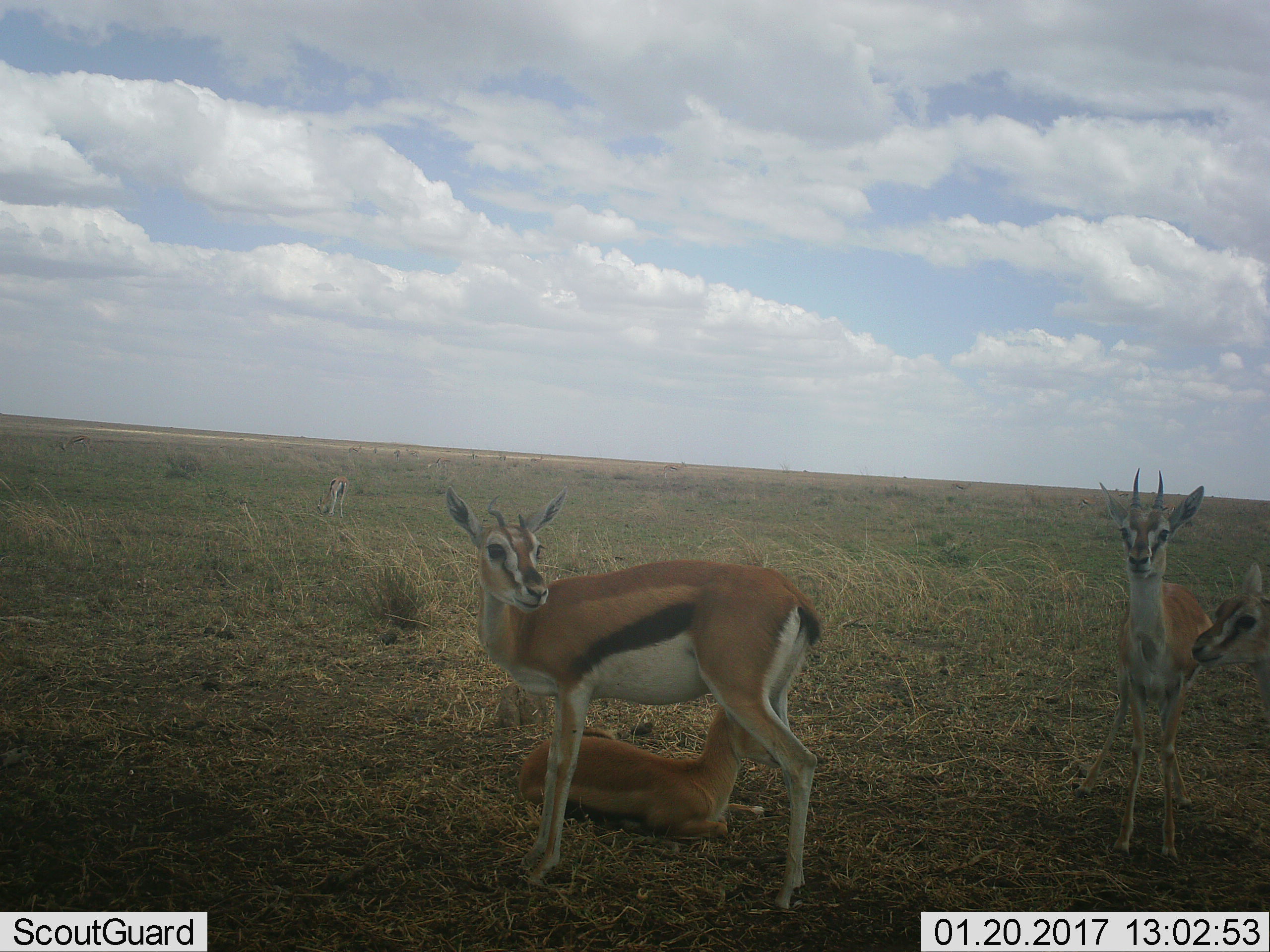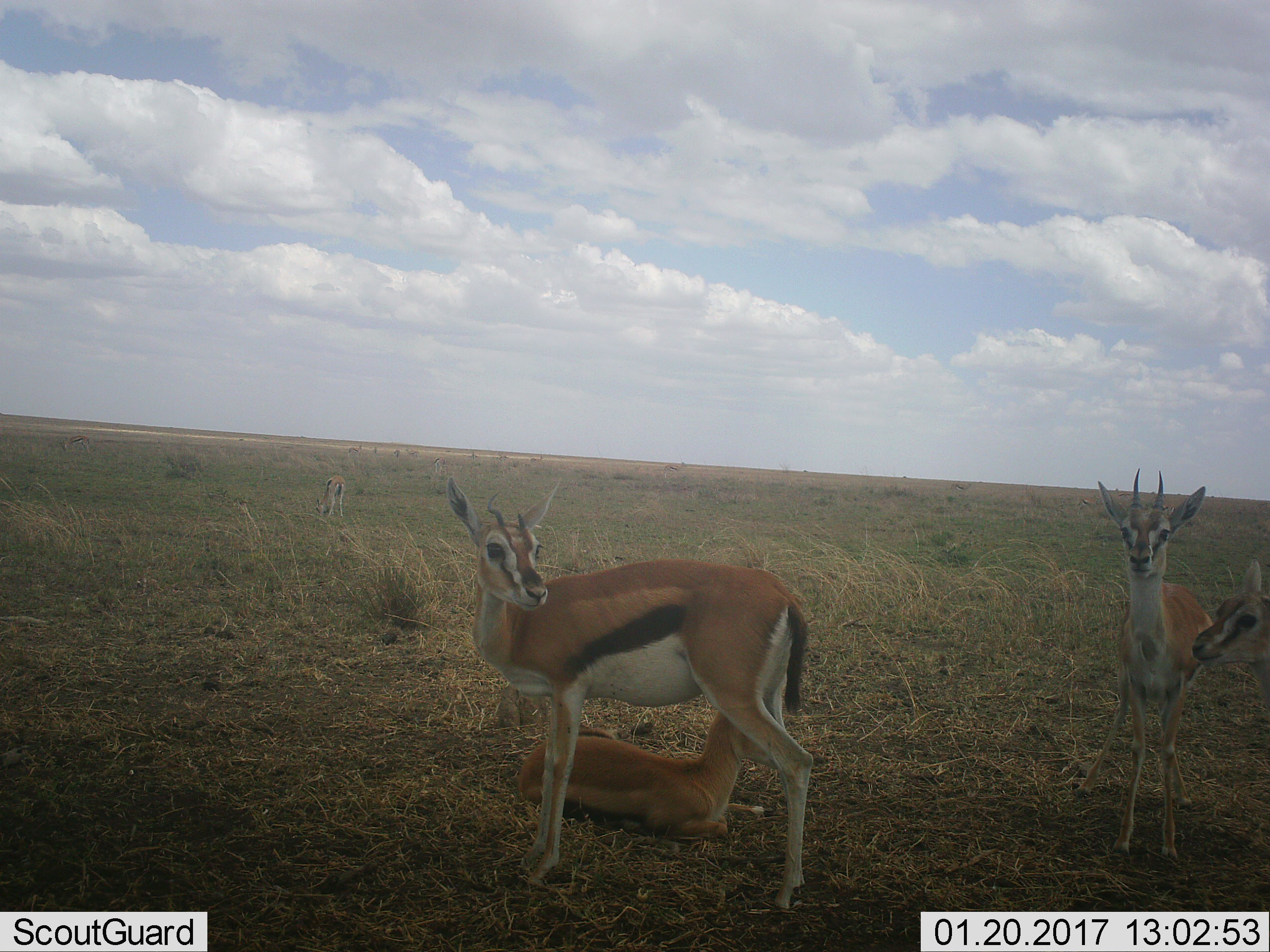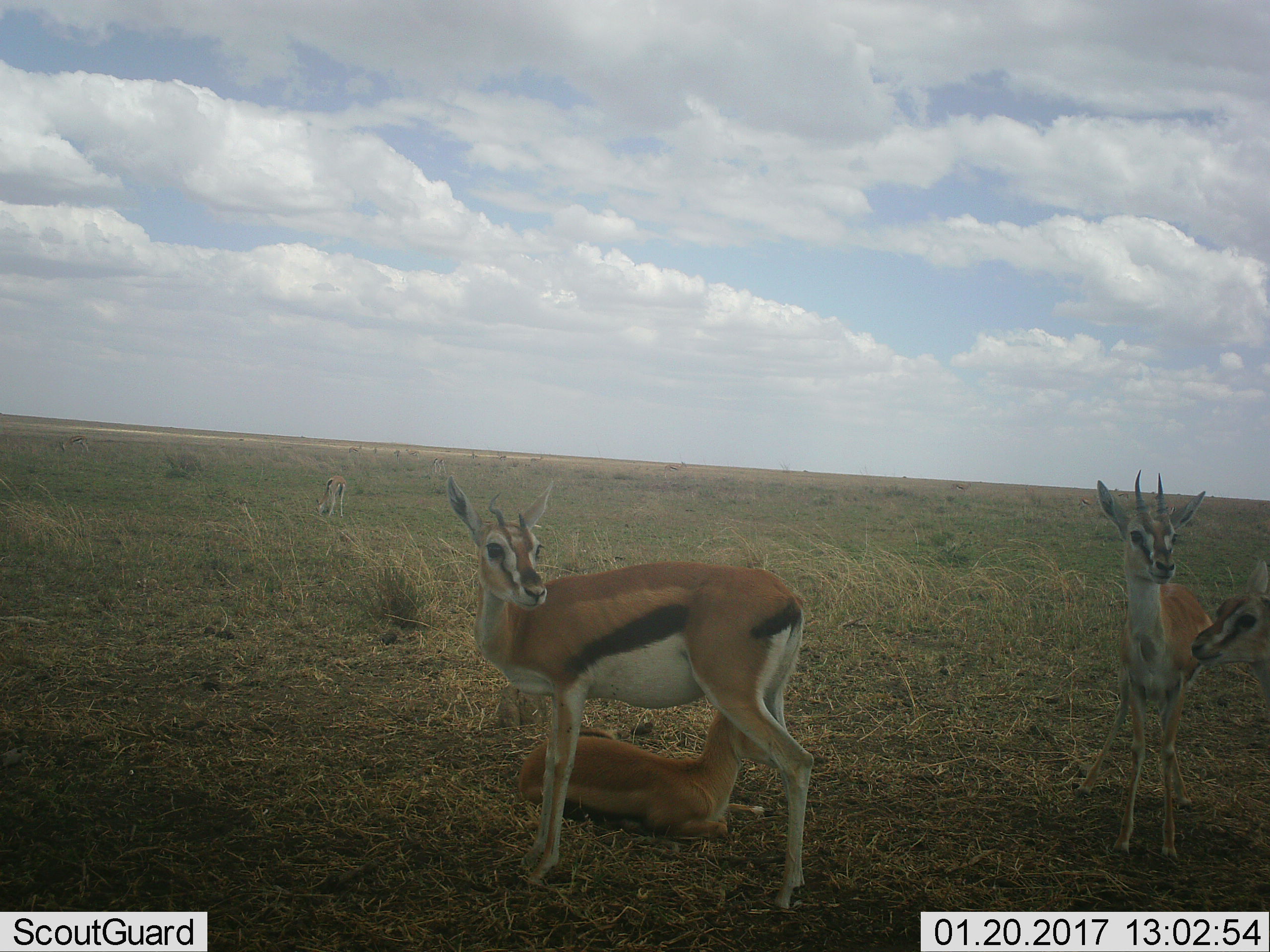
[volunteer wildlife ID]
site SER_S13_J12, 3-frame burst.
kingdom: Animalia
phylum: Chordata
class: Mammalia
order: Artiodactyla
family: Bovidae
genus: Eudorcas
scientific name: Eudorcas thomsonii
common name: thomson's gazelle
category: gazellethomsons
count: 5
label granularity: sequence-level